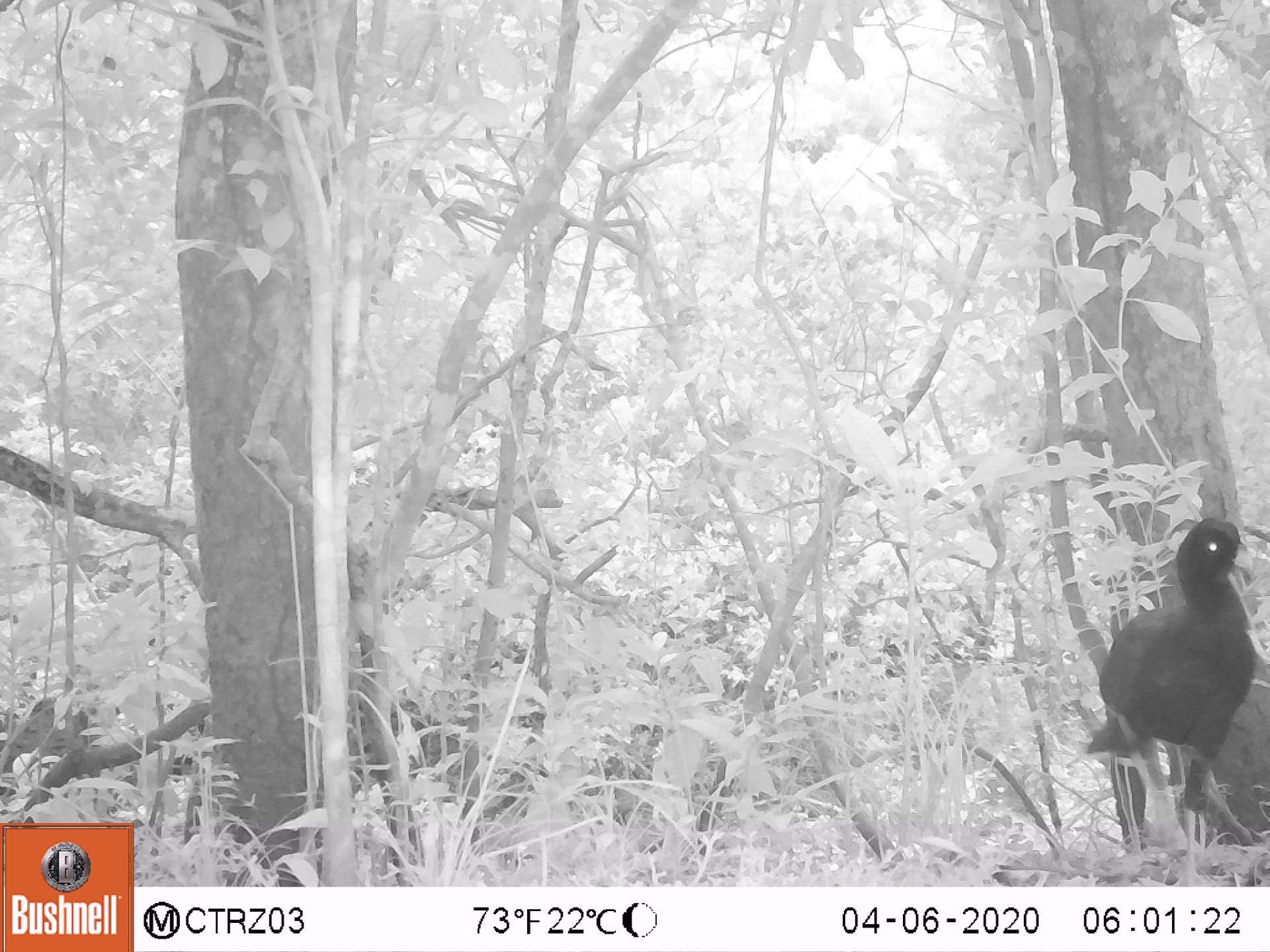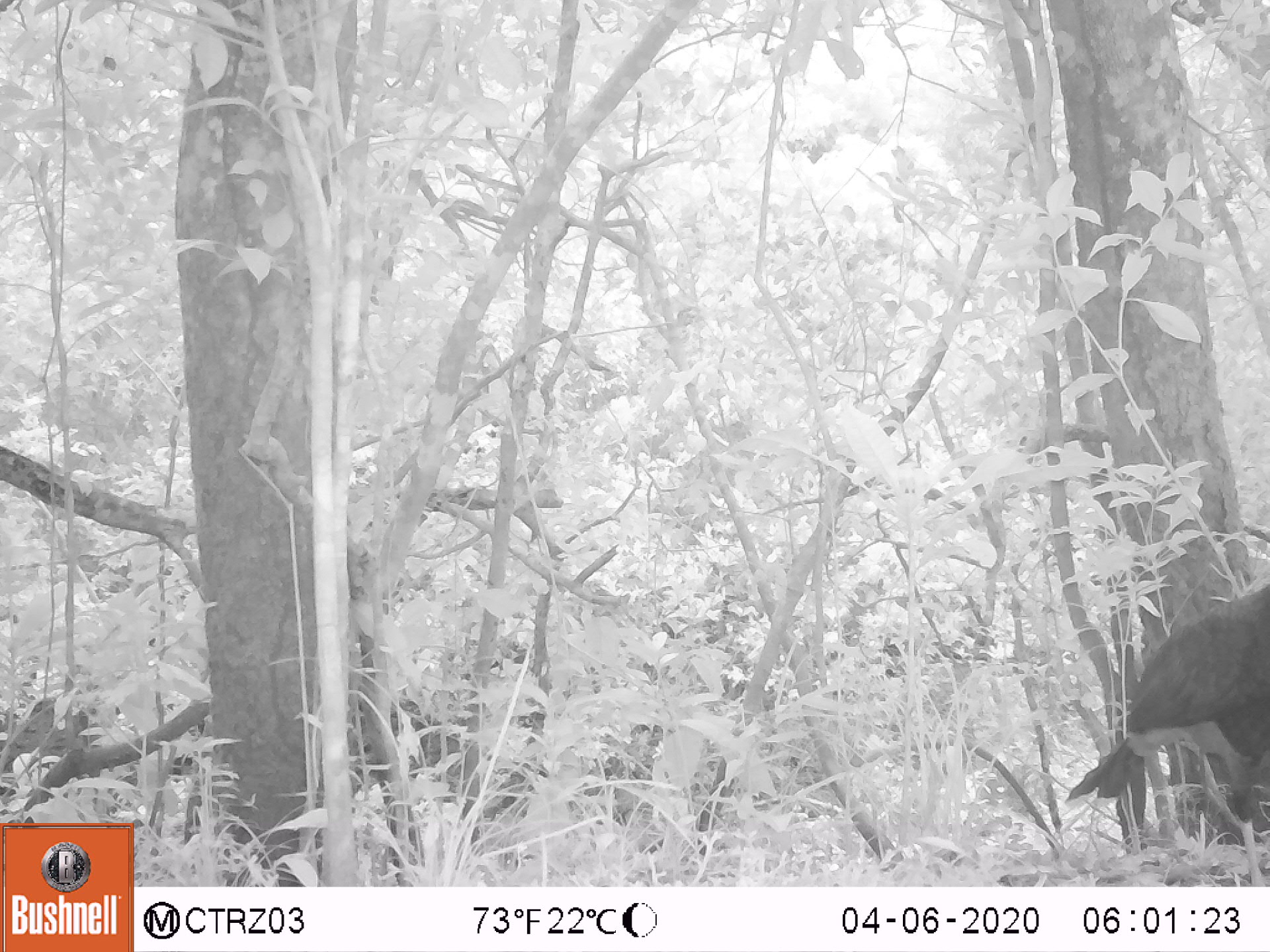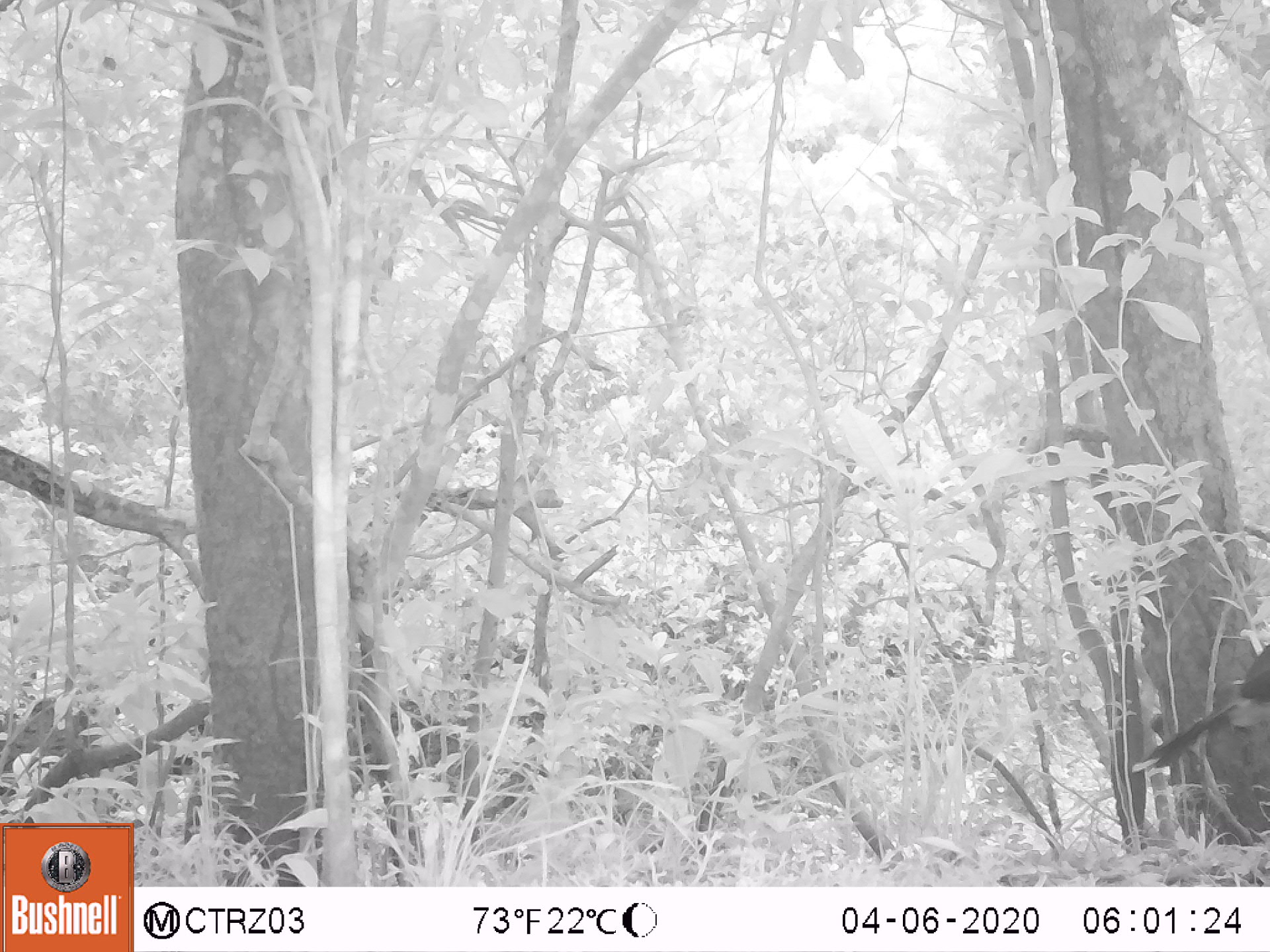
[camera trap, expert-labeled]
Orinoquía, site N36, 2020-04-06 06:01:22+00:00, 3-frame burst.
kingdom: Animalia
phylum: Chordata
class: Aves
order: Galliformes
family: Cracidae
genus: Mitu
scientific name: Mitu salvini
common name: salvin's currasow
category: salvins curassow